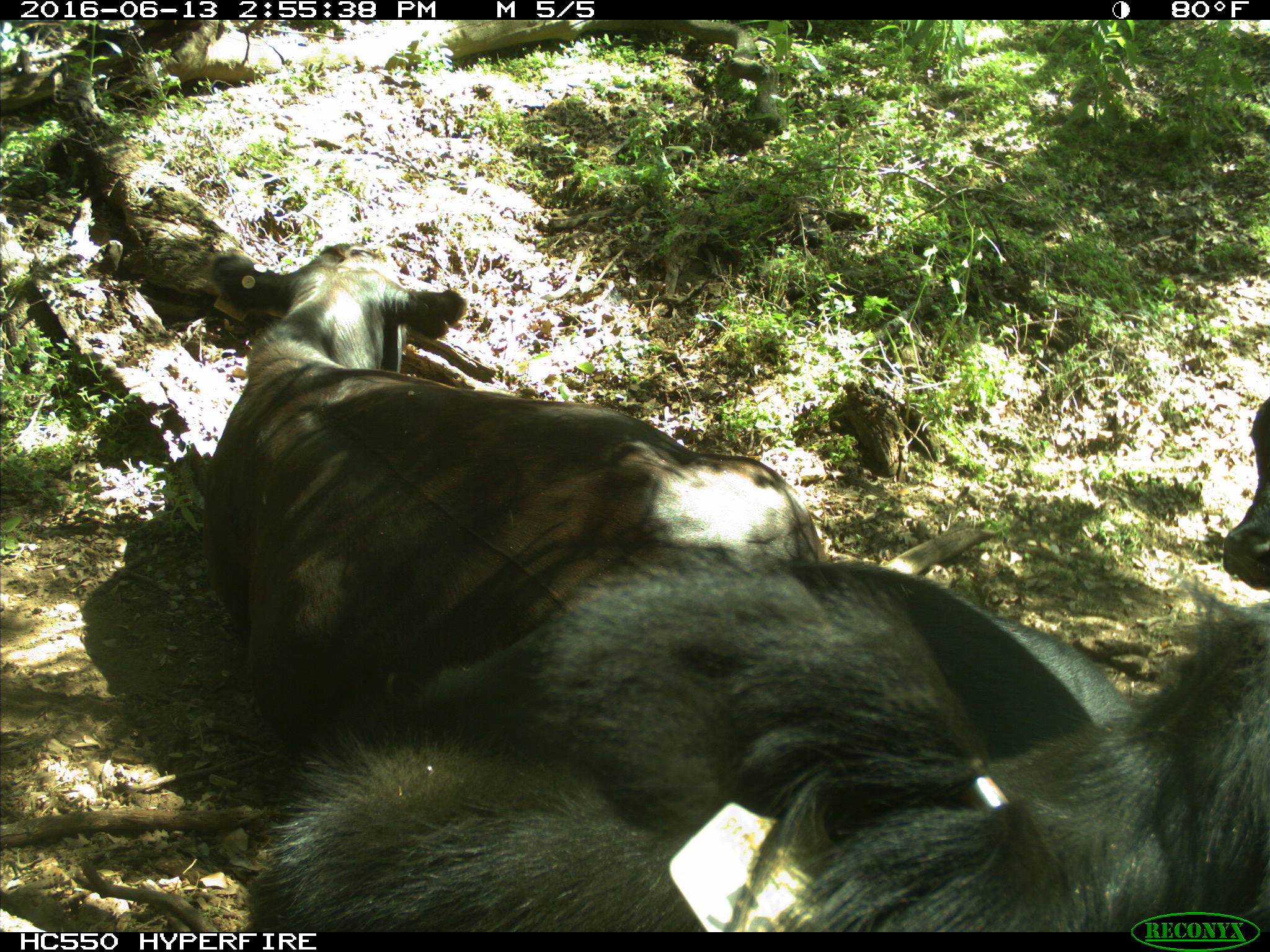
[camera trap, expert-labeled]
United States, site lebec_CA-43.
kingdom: Animalia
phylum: Chordata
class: Mammalia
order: Artiodactyla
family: Bovidae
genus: Bos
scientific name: Bos taurus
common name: domestic cow